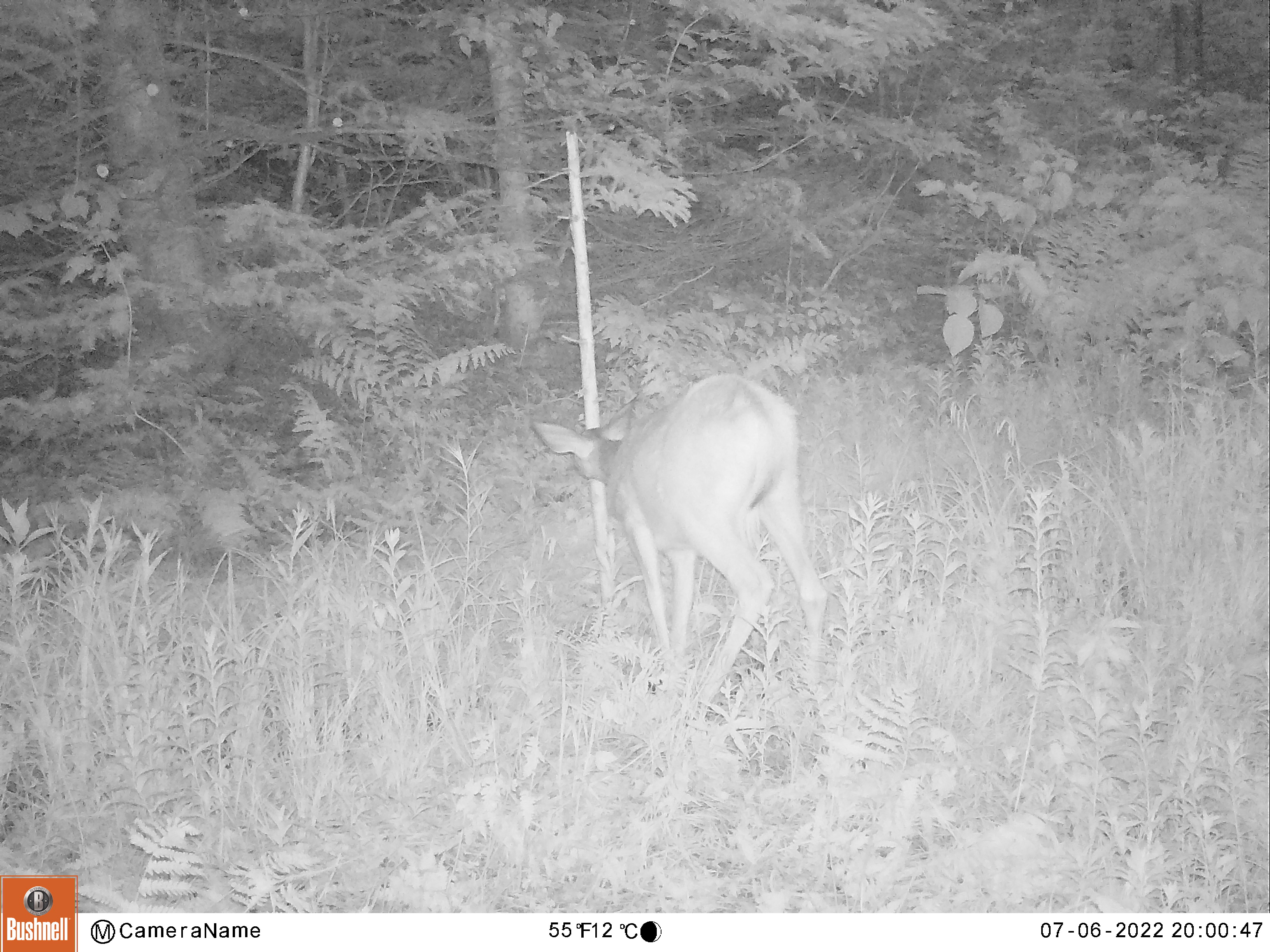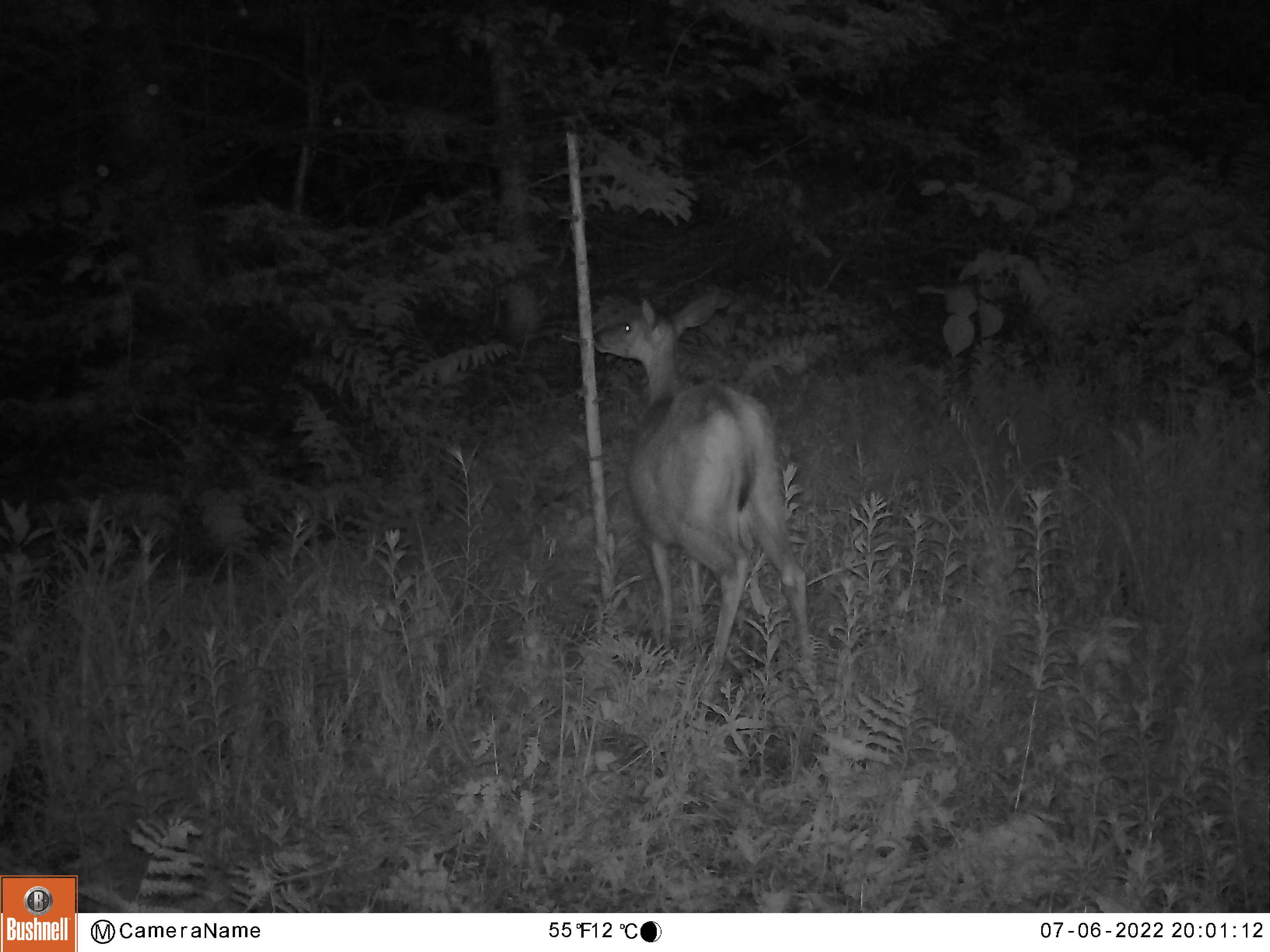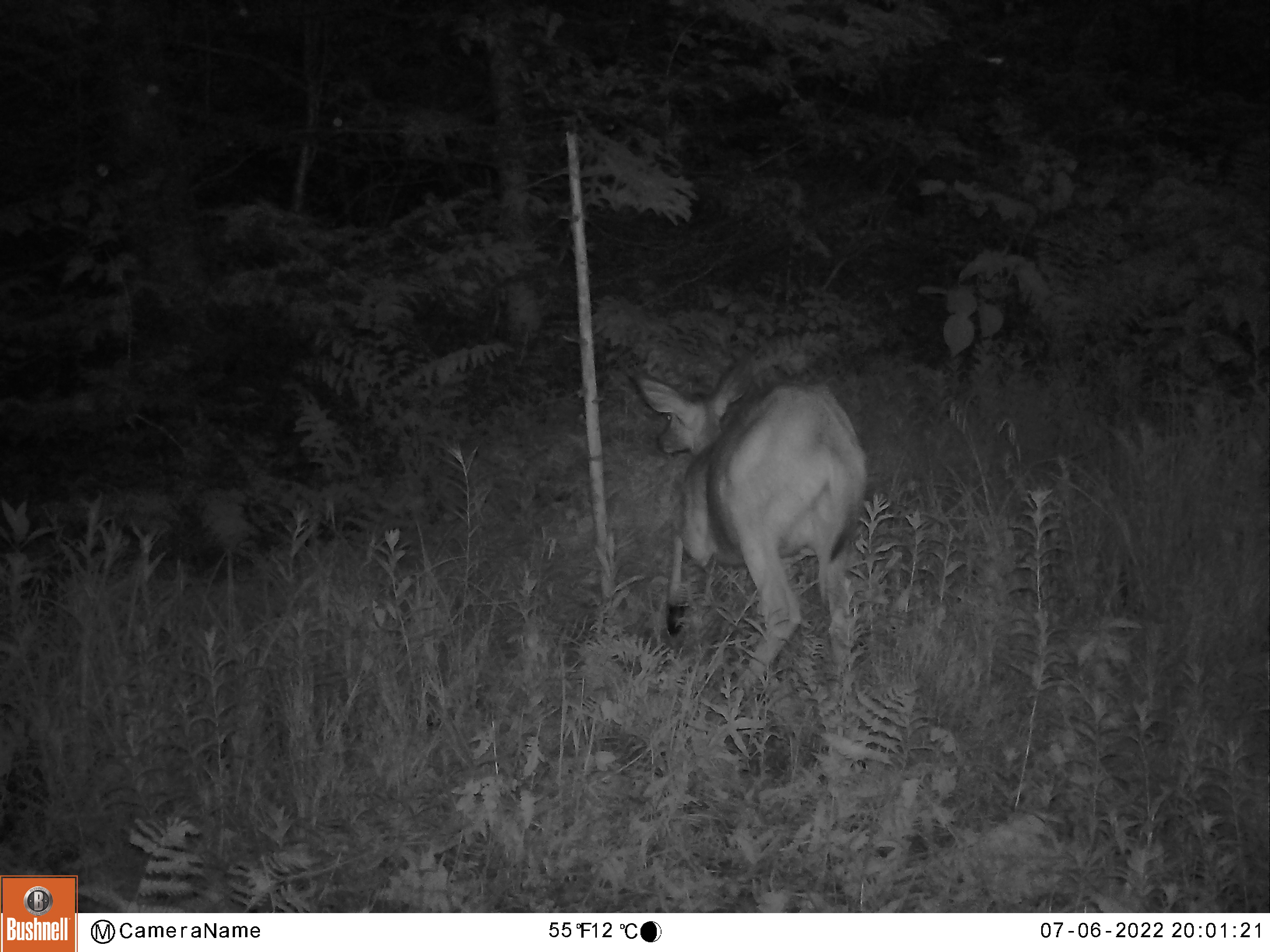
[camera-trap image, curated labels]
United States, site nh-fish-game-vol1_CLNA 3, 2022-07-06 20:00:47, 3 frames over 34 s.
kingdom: Animalia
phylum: Chordata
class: Mammalia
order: Artiodactyla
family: Cervidae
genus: Odocoileus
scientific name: Odocoileus virginianus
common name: white-tailed deer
White-tailed deer (Odocoileus virginianus).